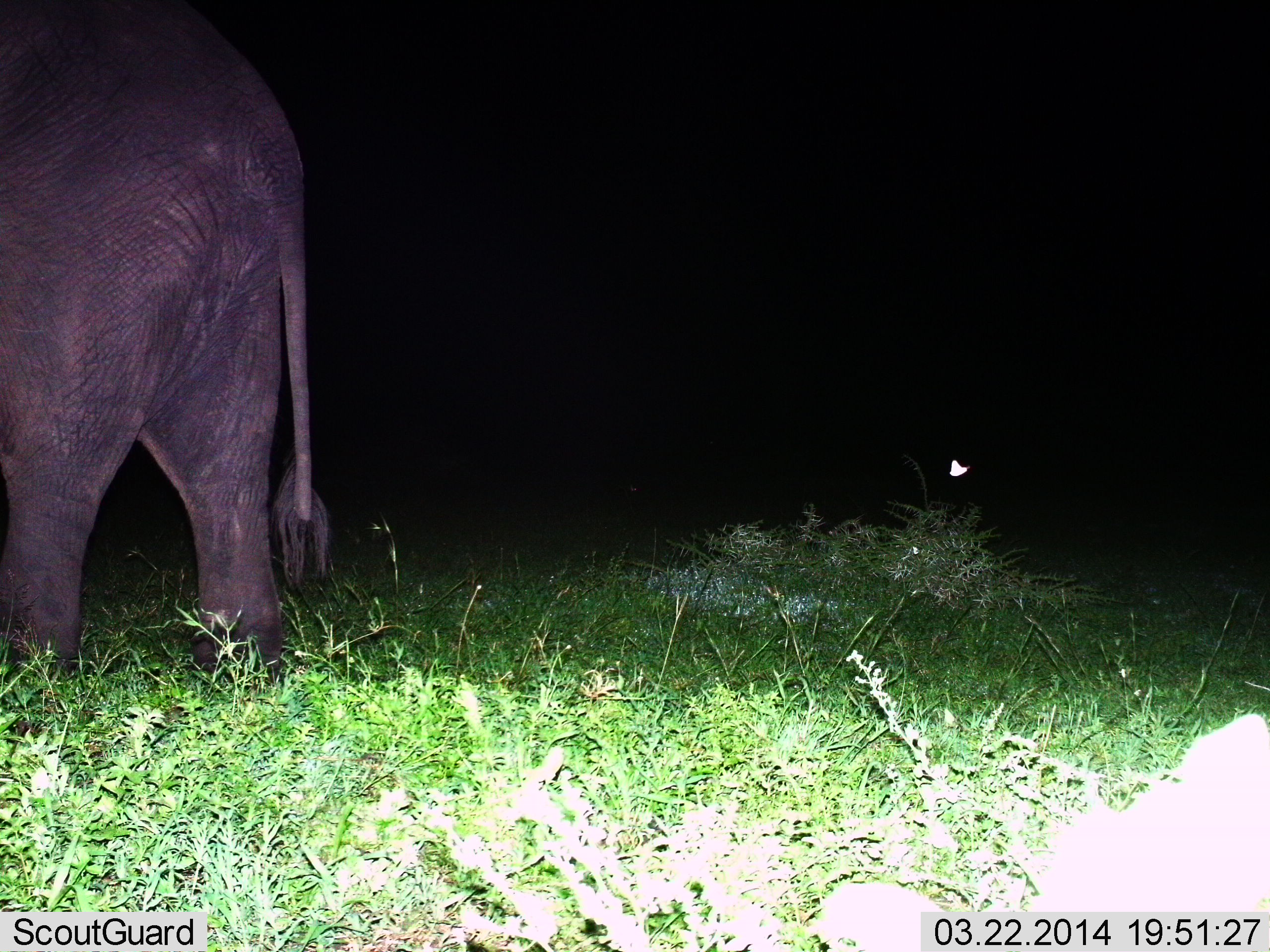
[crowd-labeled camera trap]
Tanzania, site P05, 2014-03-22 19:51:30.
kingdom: Animalia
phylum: Chordata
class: Mammalia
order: Proboscidea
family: Elephantidae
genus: Loxodonta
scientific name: Loxodonta africana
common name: african bush elephant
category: elephant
Elephant (african bush elephant) (Loxodonta africana), count 1. Behavior (volunteer vote fractions): standing 82%, resting 0%, moving 18%, interacting 0%. Young present (vote fraction): 0%. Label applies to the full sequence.